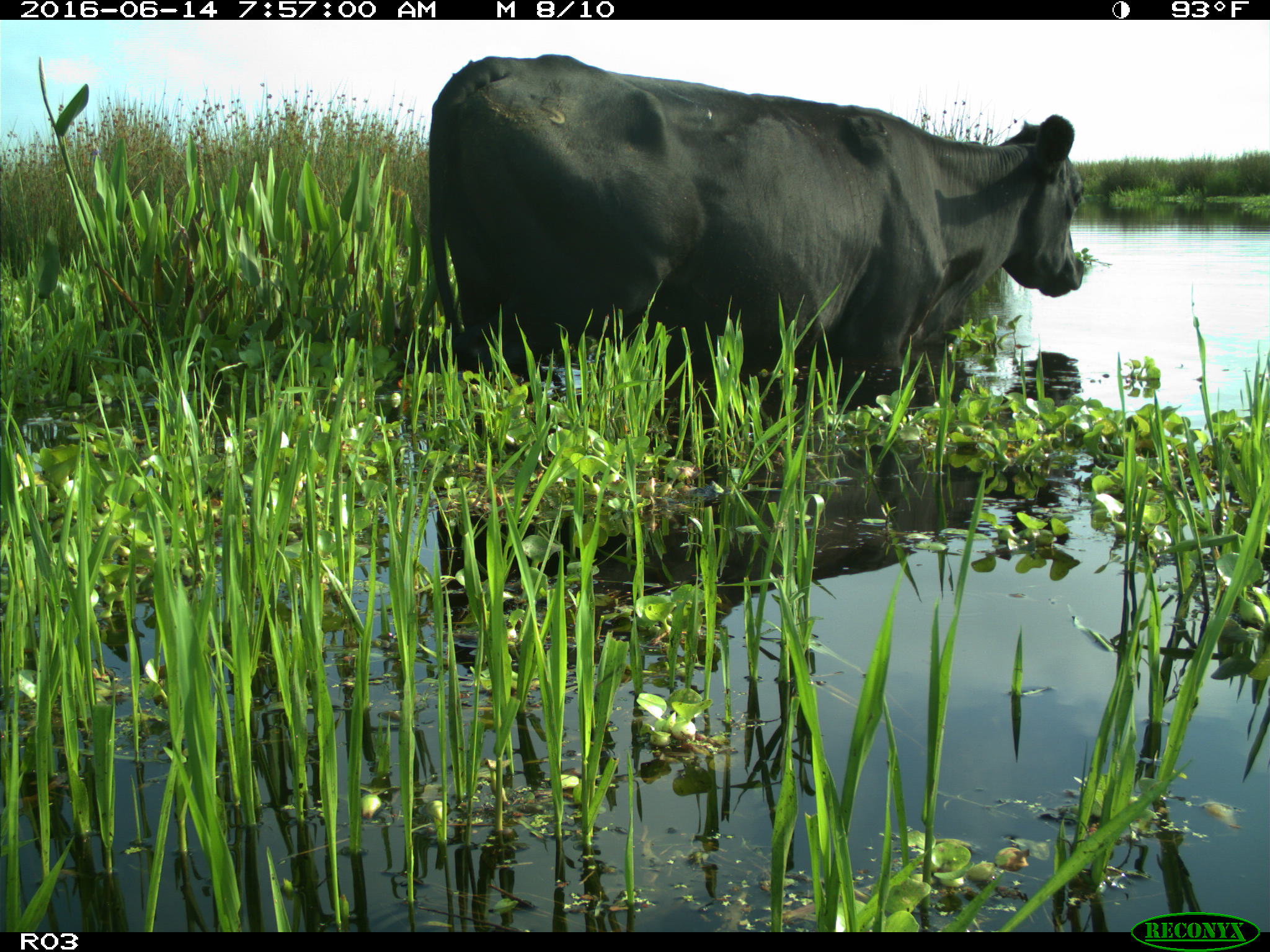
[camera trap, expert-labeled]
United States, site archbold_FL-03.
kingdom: Animalia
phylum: Chordata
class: Mammalia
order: Artiodactyla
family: Bovidae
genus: Bos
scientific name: Bos taurus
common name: domestic cow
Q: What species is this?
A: Bos taurus (domestic cow).